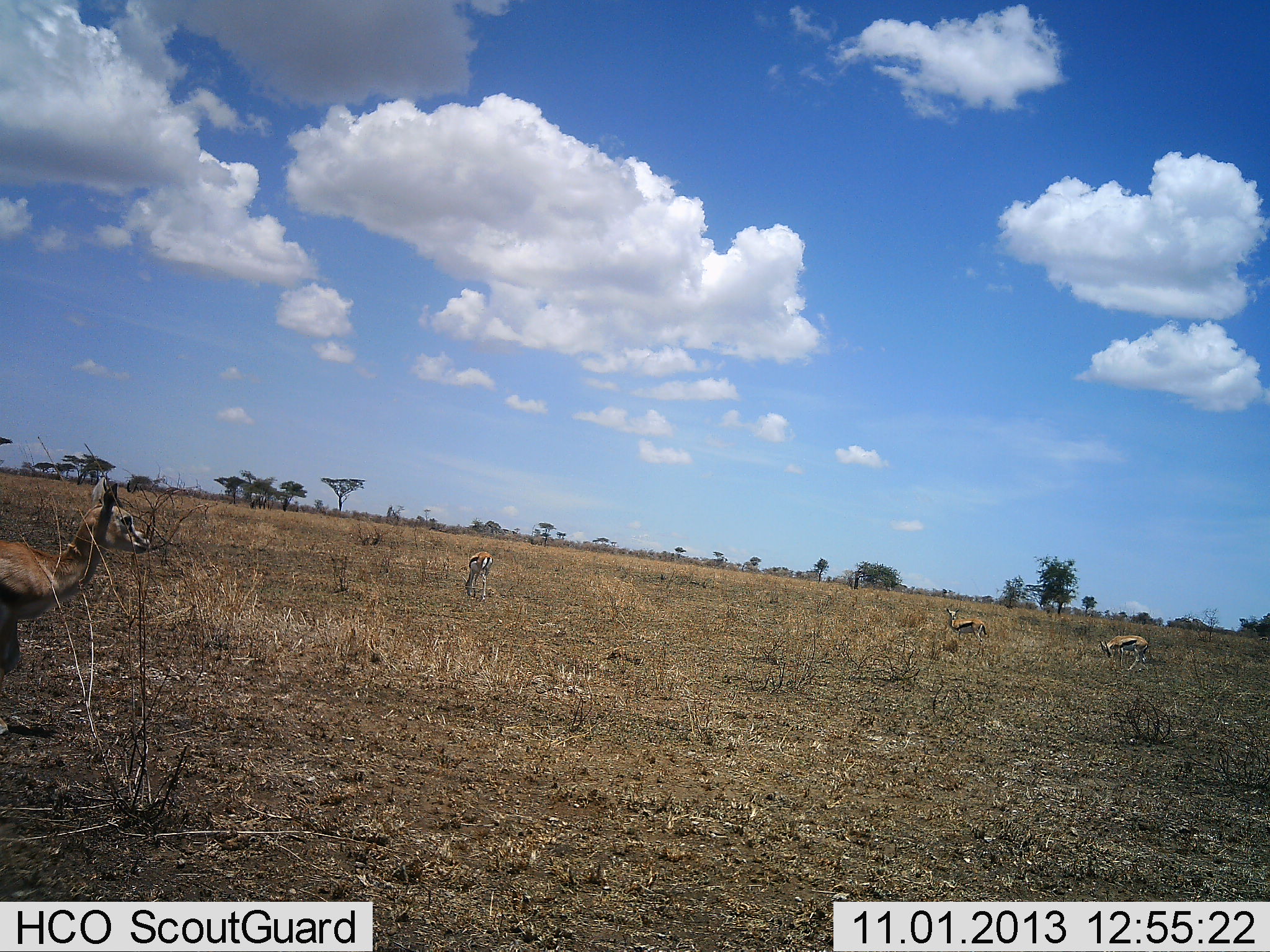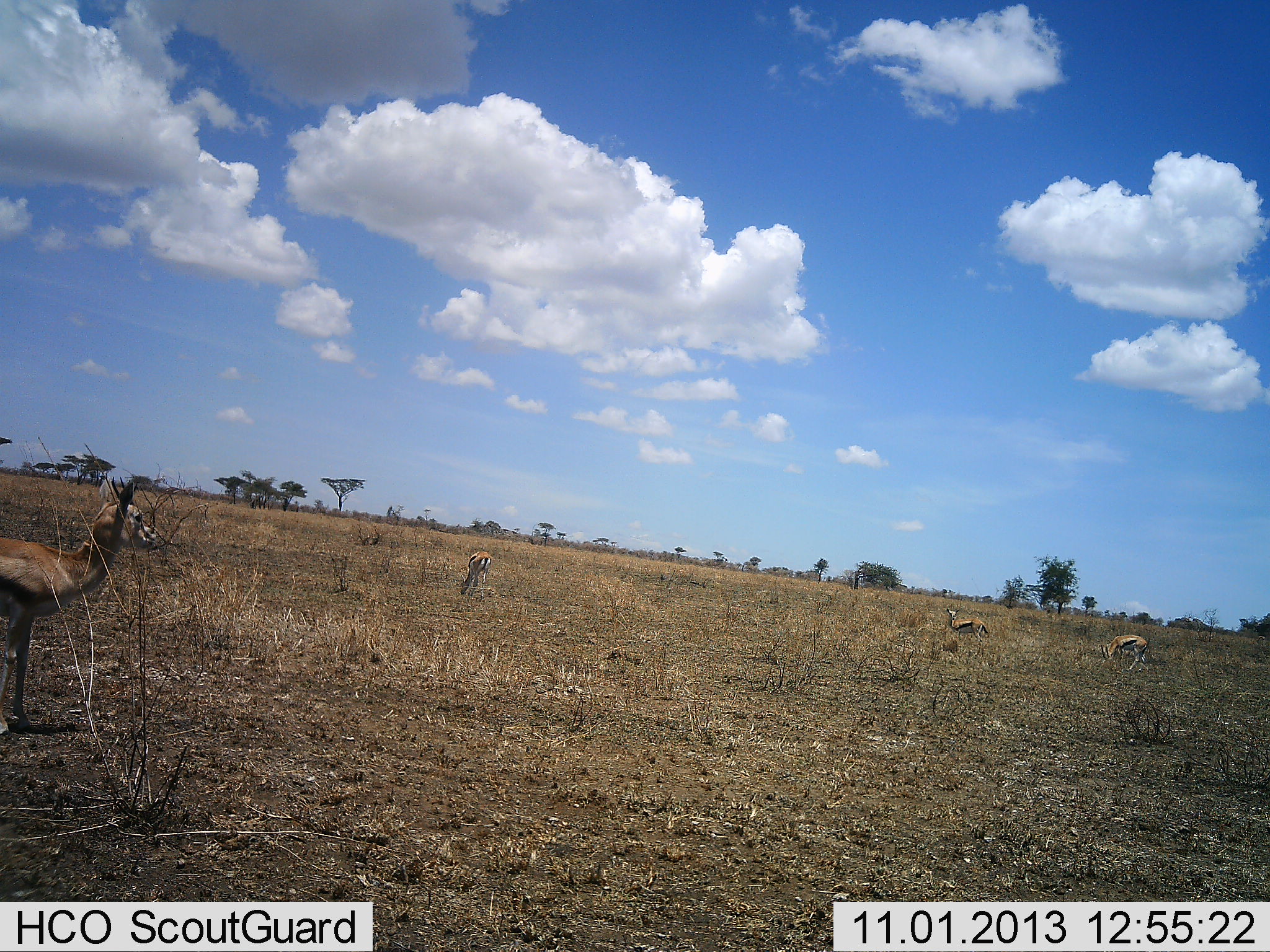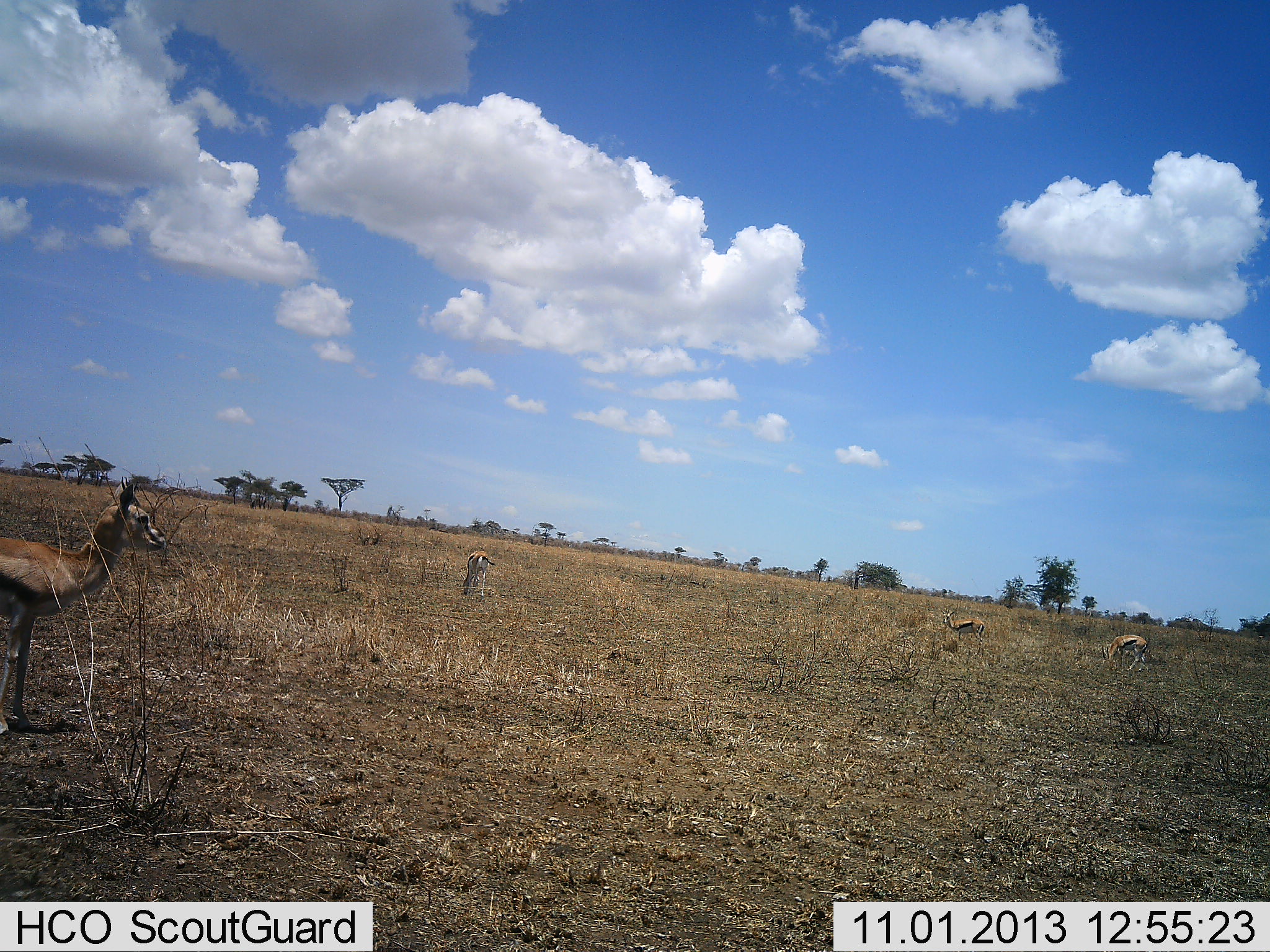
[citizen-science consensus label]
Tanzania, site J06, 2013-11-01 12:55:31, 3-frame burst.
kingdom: Animalia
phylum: Chordata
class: Mammalia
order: Artiodactyla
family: Bovidae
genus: Eudorcas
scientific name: Eudorcas thomsonii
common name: thomson's gazelle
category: gazellethomsons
Gazellethomsons (thomson's gazelle) (Eudorcas thomsonii), count 4. Behavior (volunteer vote fractions): standing 83%, resting 10%, moving 23%, interacting 0%. Young present (vote fraction): 3%. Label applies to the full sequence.